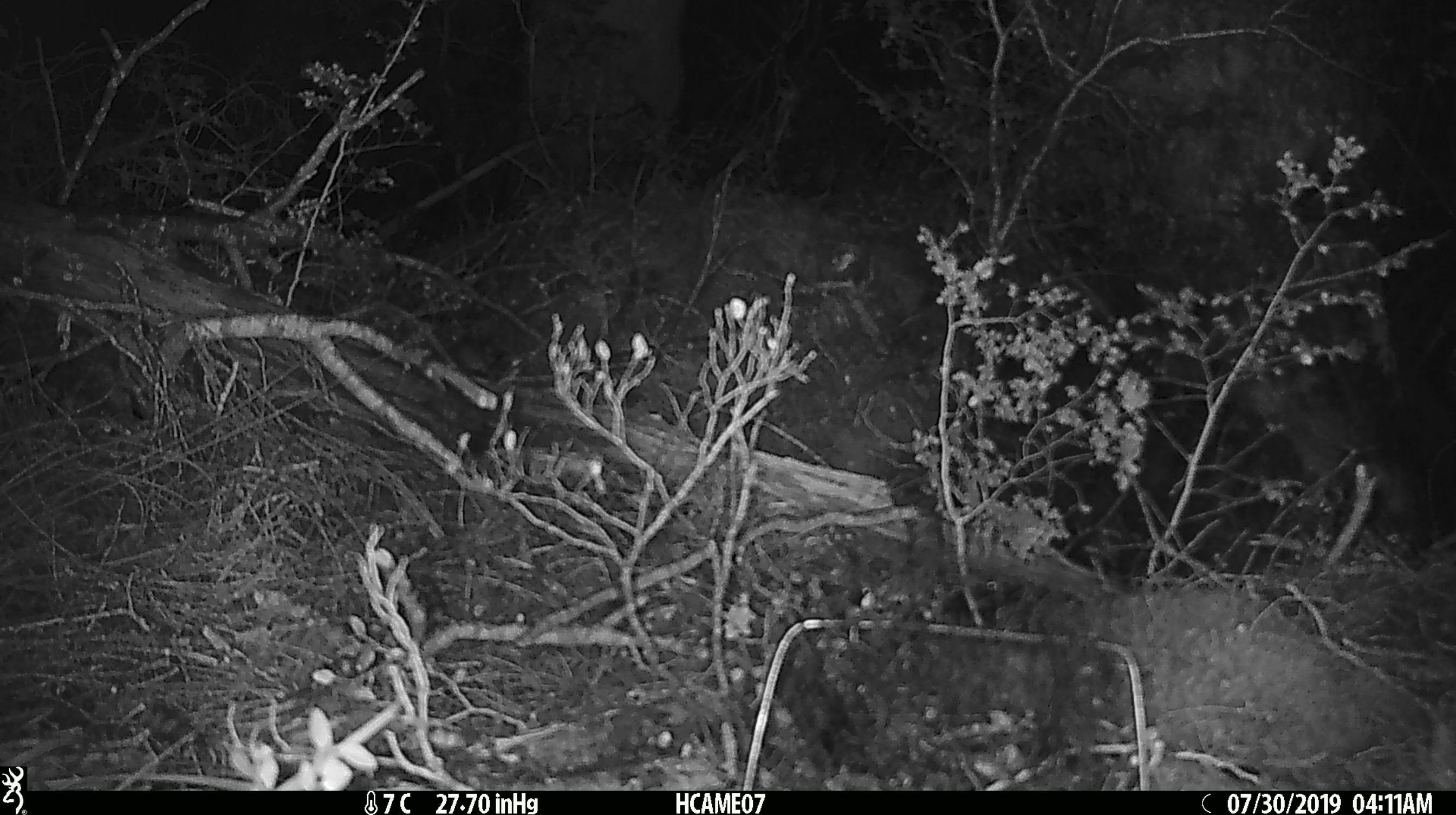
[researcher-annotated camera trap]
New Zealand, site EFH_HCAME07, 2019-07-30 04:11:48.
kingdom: Animalia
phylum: Chordata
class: Mammalia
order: Rodentia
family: Muridae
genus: Mus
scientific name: Mus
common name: mouse